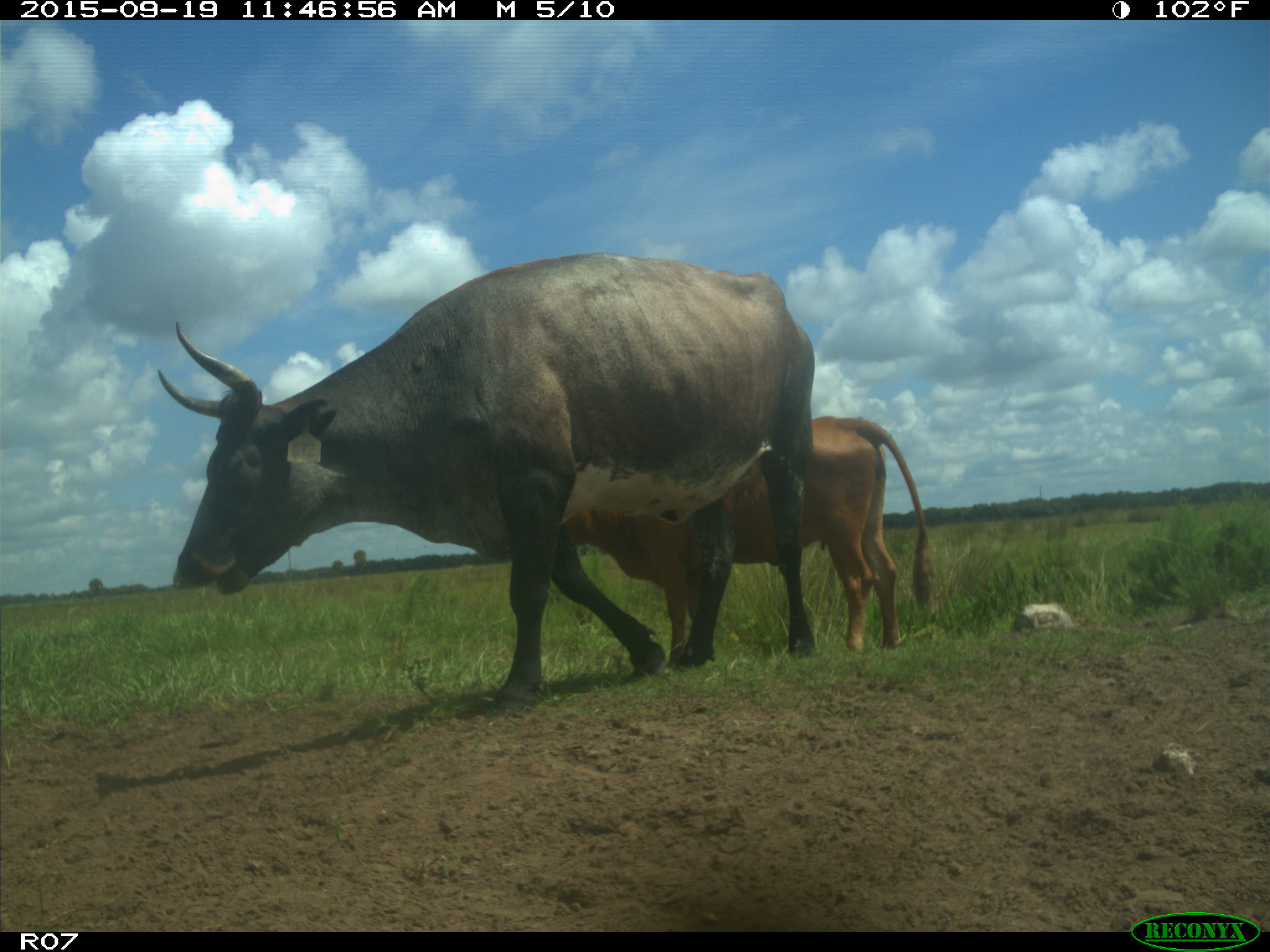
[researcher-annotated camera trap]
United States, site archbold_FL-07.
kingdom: Animalia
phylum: Chordata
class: Mammalia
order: Artiodactyla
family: Bovidae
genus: Bos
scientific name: Bos taurus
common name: domestic cow